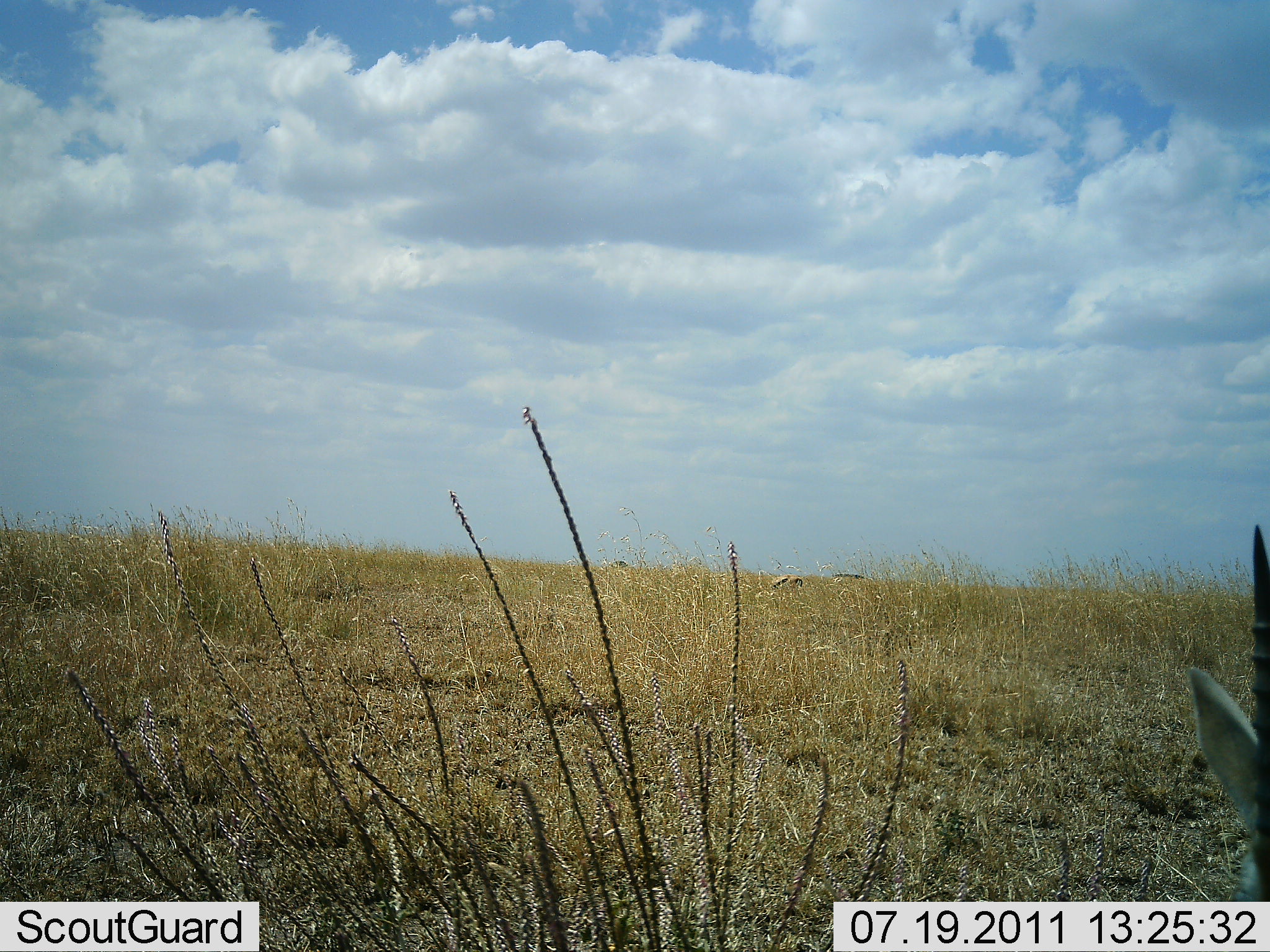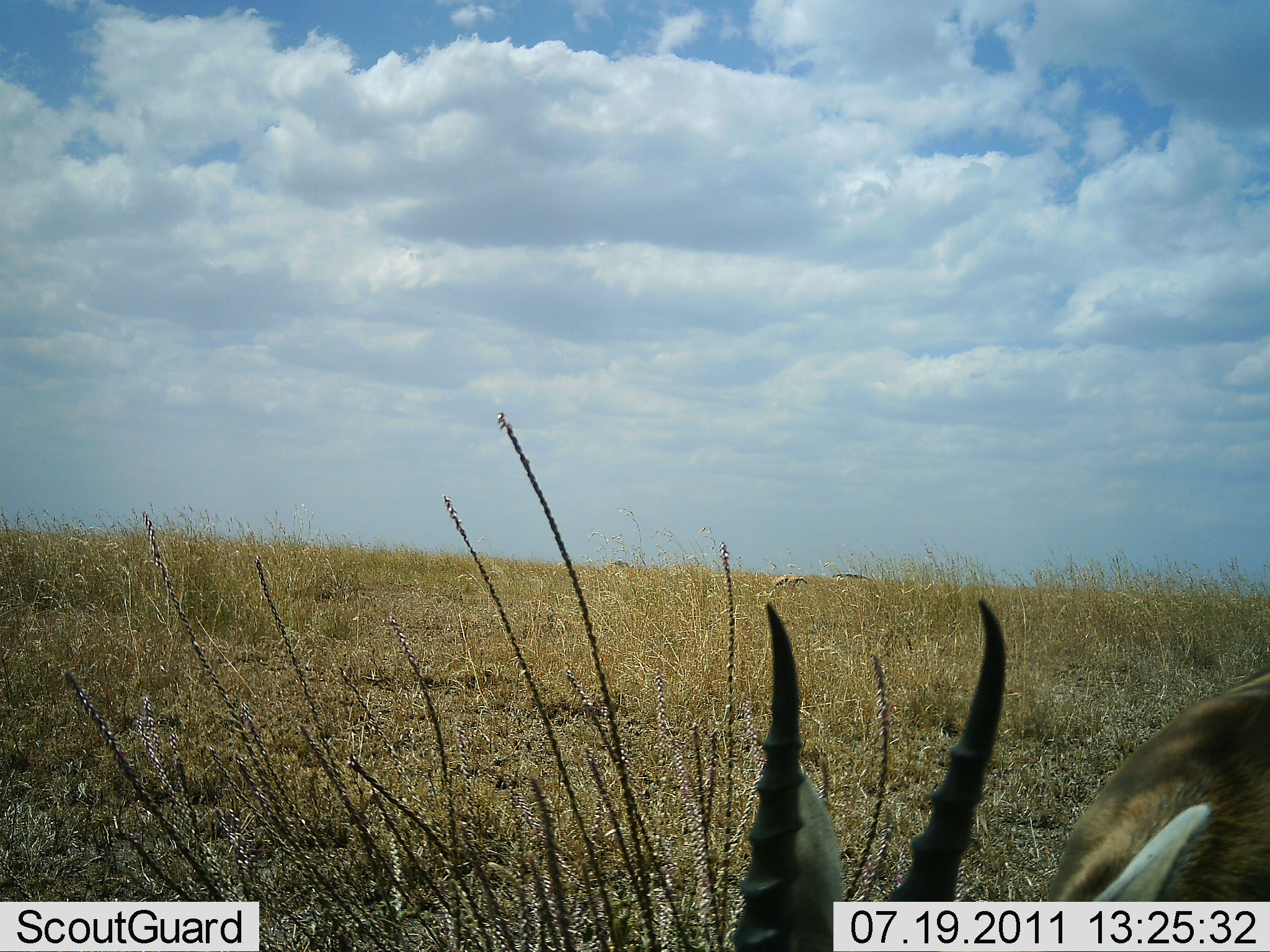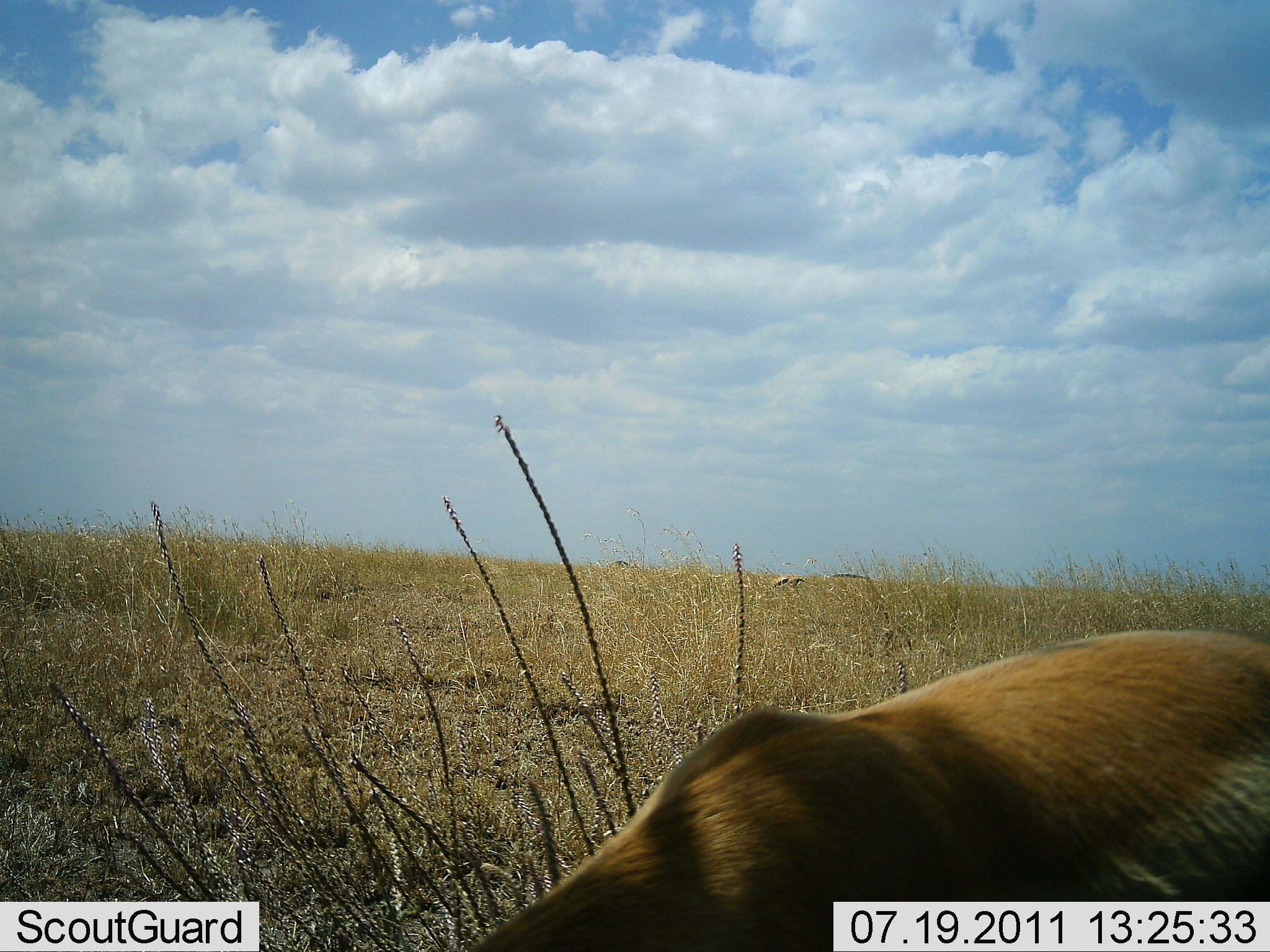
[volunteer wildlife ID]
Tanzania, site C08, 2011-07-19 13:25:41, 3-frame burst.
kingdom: Animalia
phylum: Chordata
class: Mammalia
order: Artiodactyla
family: Bovidae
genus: Nanger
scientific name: Nanger granti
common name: grant's gazelle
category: gazellegrants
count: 1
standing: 9%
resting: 0%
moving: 64%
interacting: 9%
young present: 0%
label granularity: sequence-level